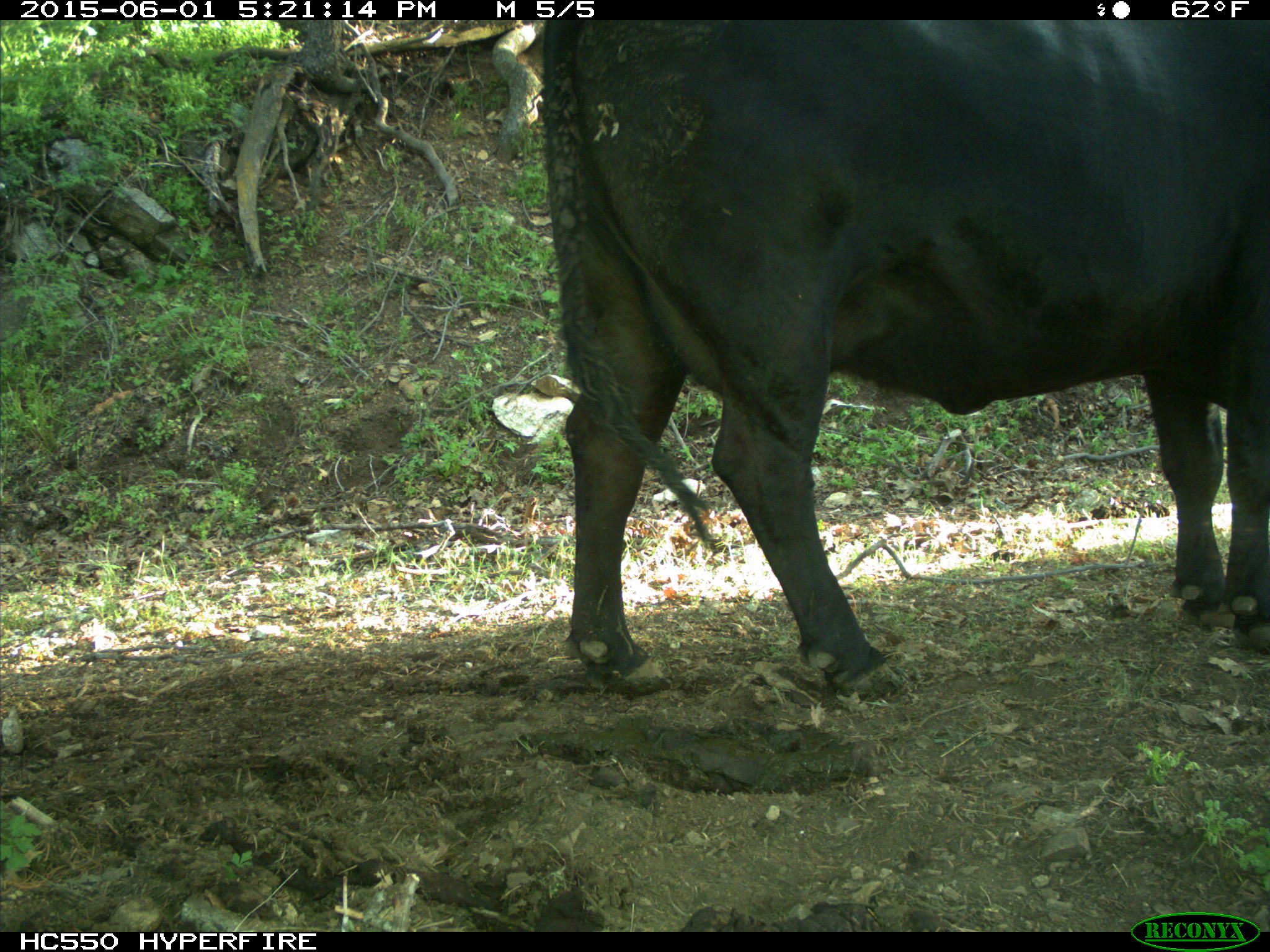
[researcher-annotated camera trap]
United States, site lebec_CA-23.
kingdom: Animalia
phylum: Chordata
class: Mammalia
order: Artiodactyla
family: Bovidae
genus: Bos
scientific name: Bos taurus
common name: domestic cow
Bos taurus (domestic cow).